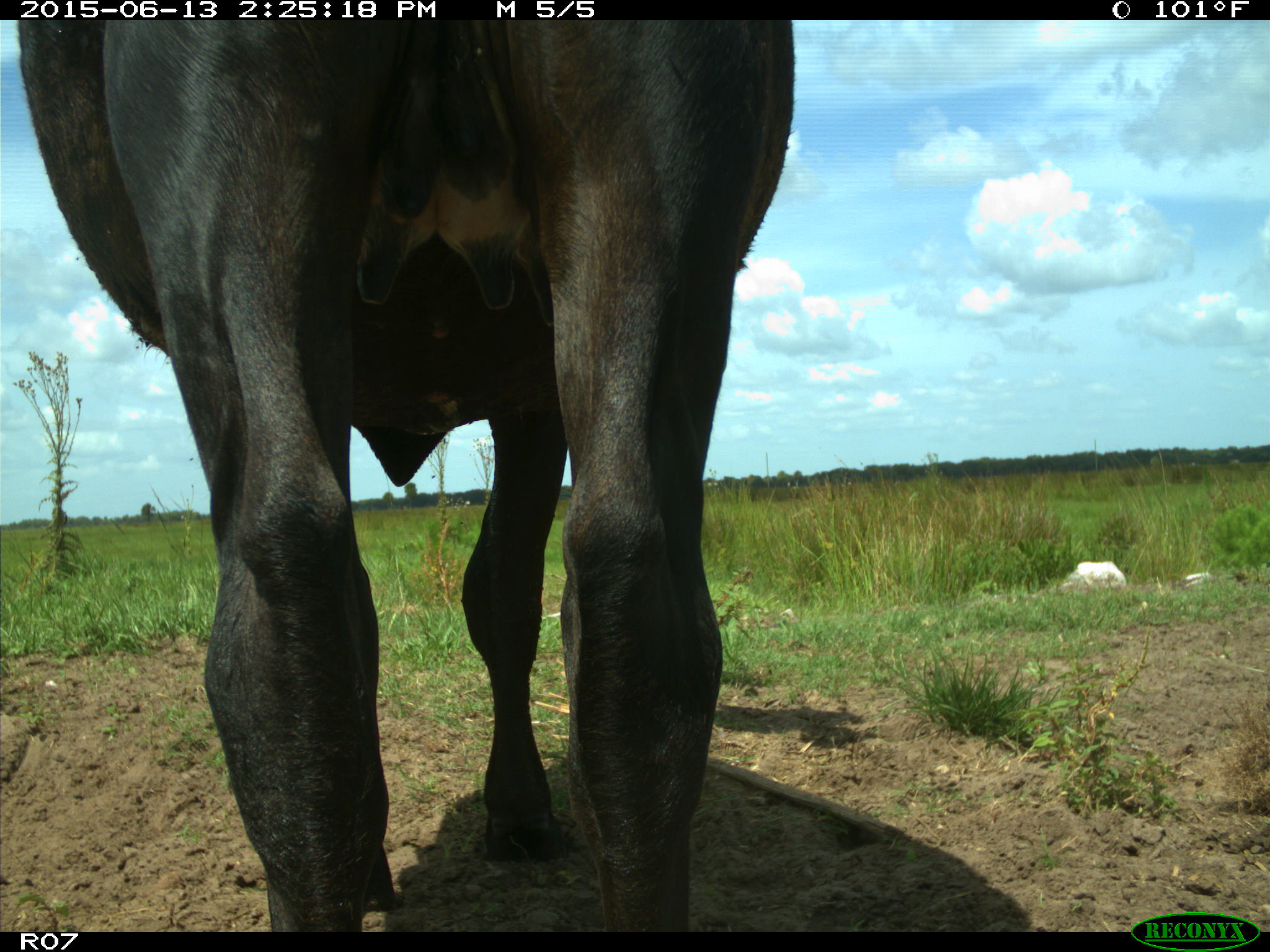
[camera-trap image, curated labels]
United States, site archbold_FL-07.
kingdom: Animalia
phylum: Chordata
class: Mammalia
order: Artiodactyla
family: Bovidae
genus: Bos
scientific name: Bos taurus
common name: domestic cow